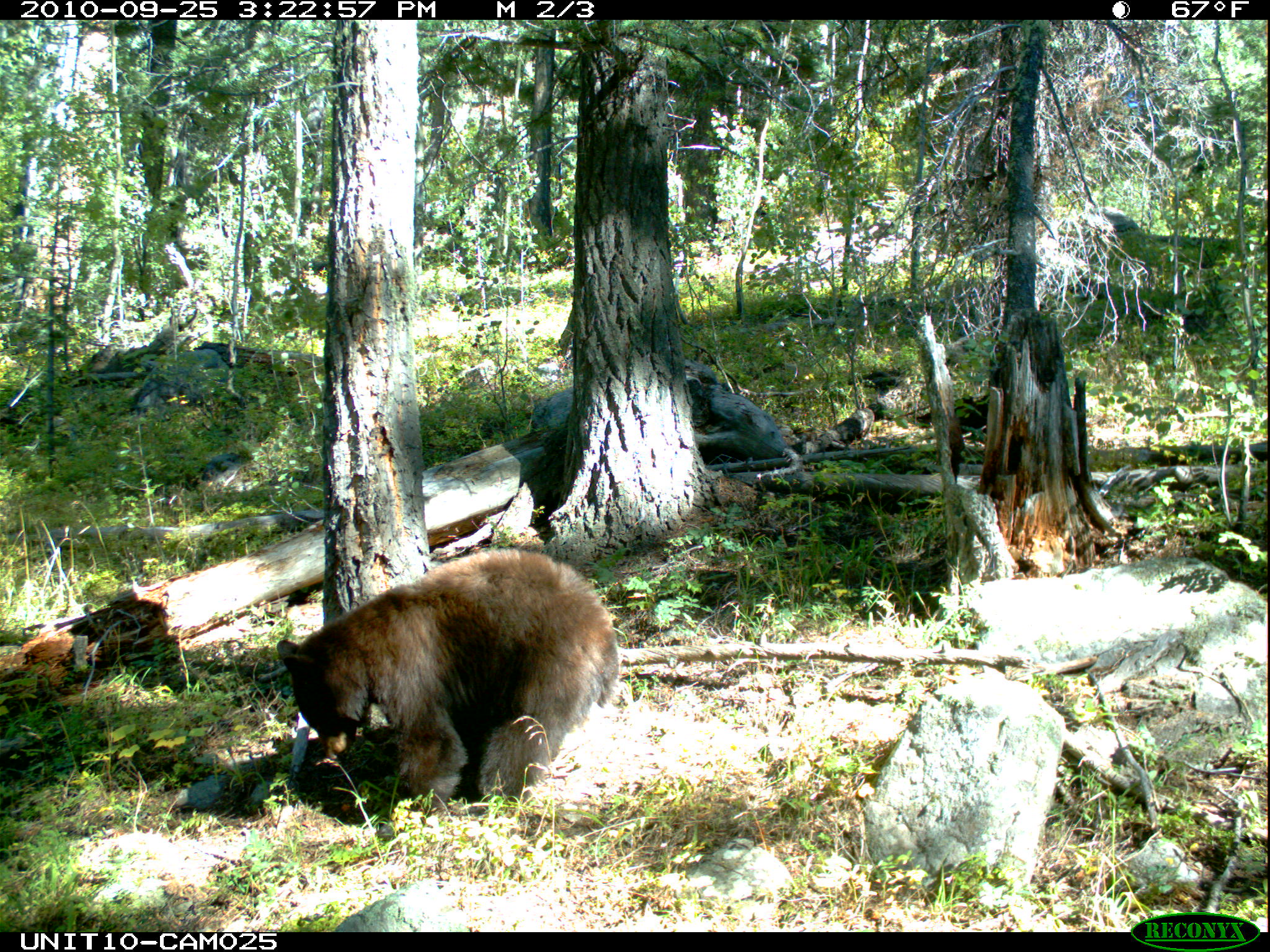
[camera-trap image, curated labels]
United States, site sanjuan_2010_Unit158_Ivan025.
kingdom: Animalia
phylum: Chordata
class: Mammalia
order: Carnivora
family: Ursidae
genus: Ursus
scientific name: Ursus americanus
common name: american black bear